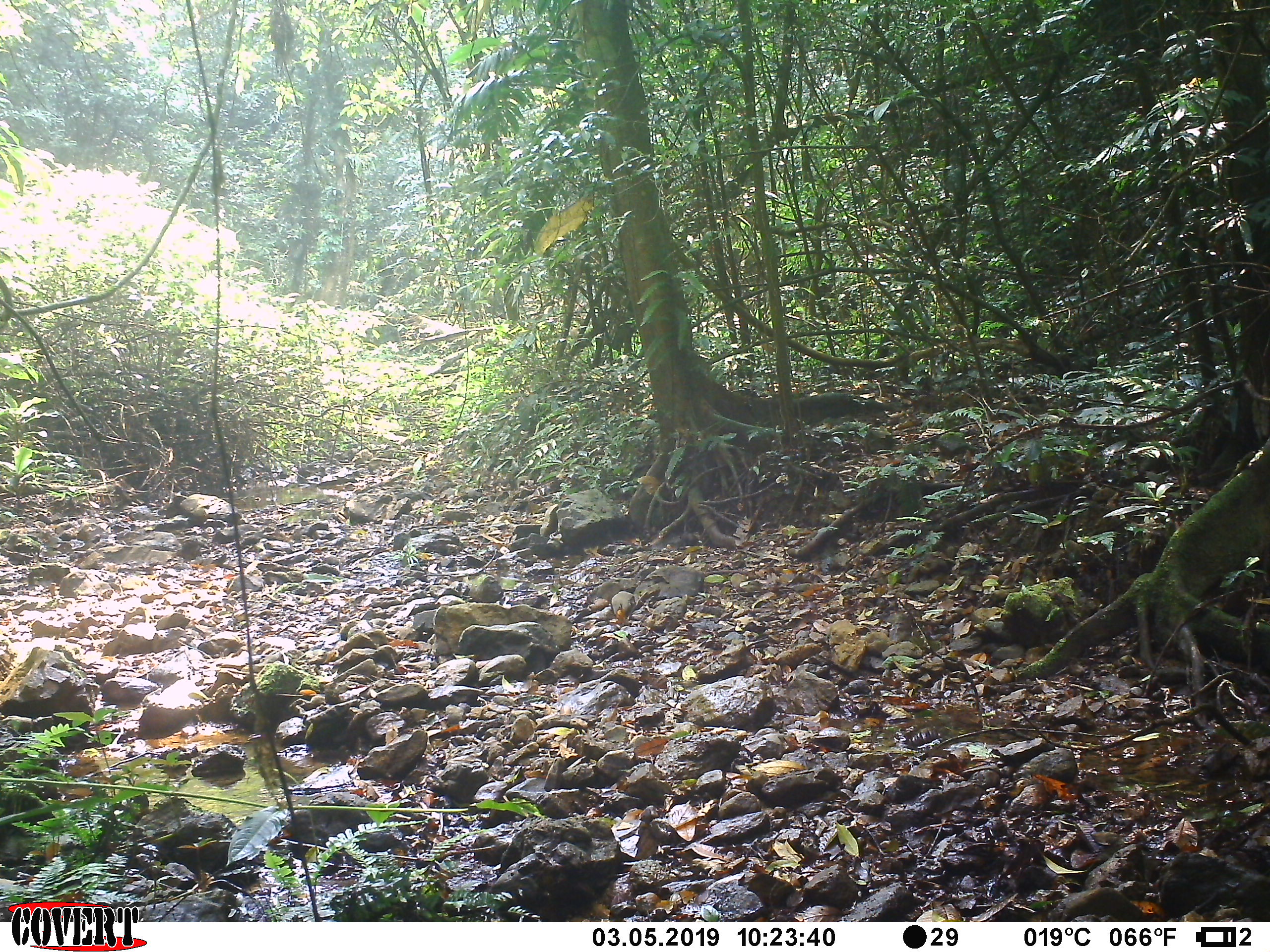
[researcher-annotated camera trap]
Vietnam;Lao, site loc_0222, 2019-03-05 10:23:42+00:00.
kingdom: Animalia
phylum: Chordata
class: Mammalia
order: Carnivora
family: Herpestidae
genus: Urva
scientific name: Urva urva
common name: crab-eating mongoose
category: crab eating mongoose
Crab eating mongoose (crab-eating mongoose) (Urva urva). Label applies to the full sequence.